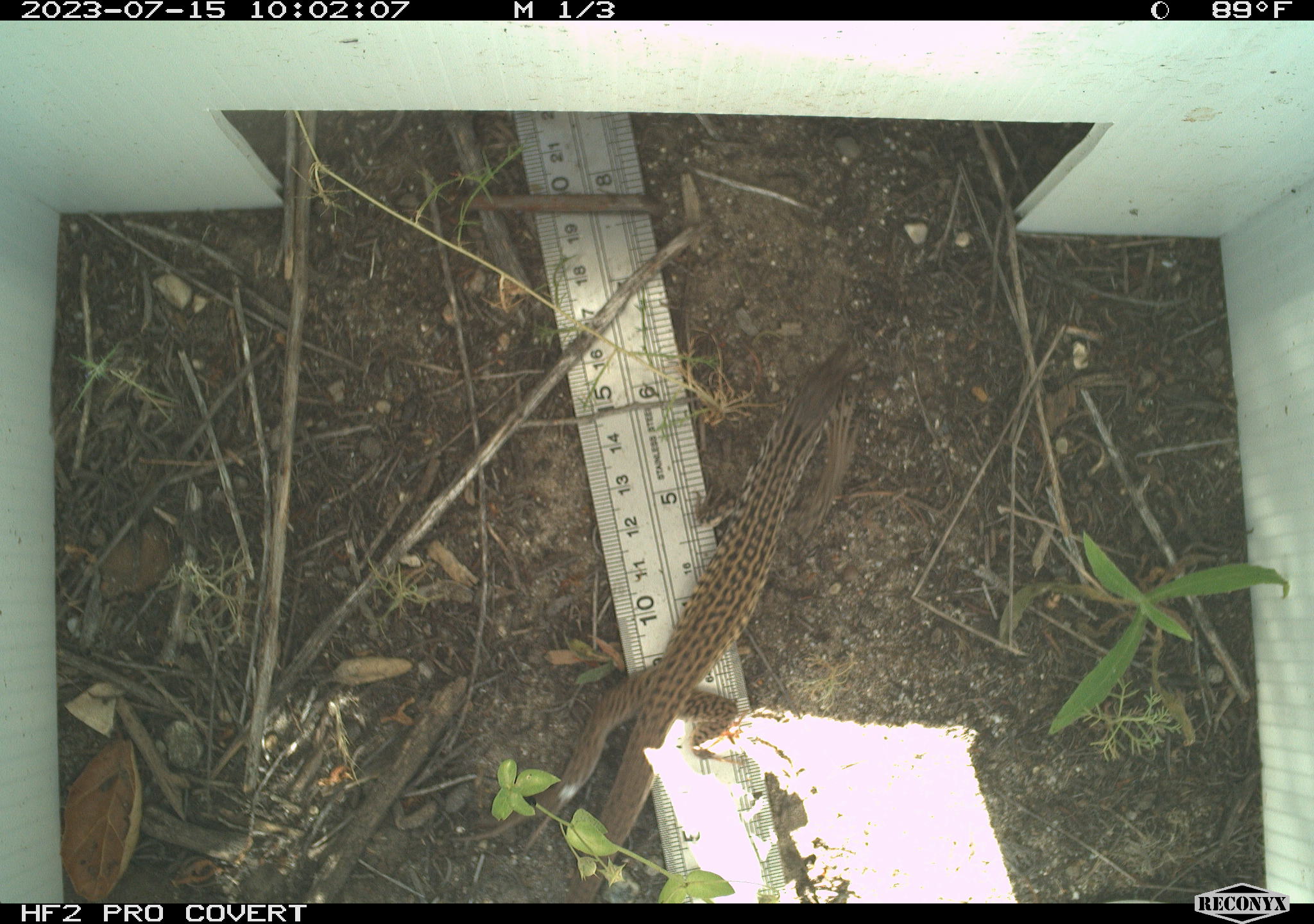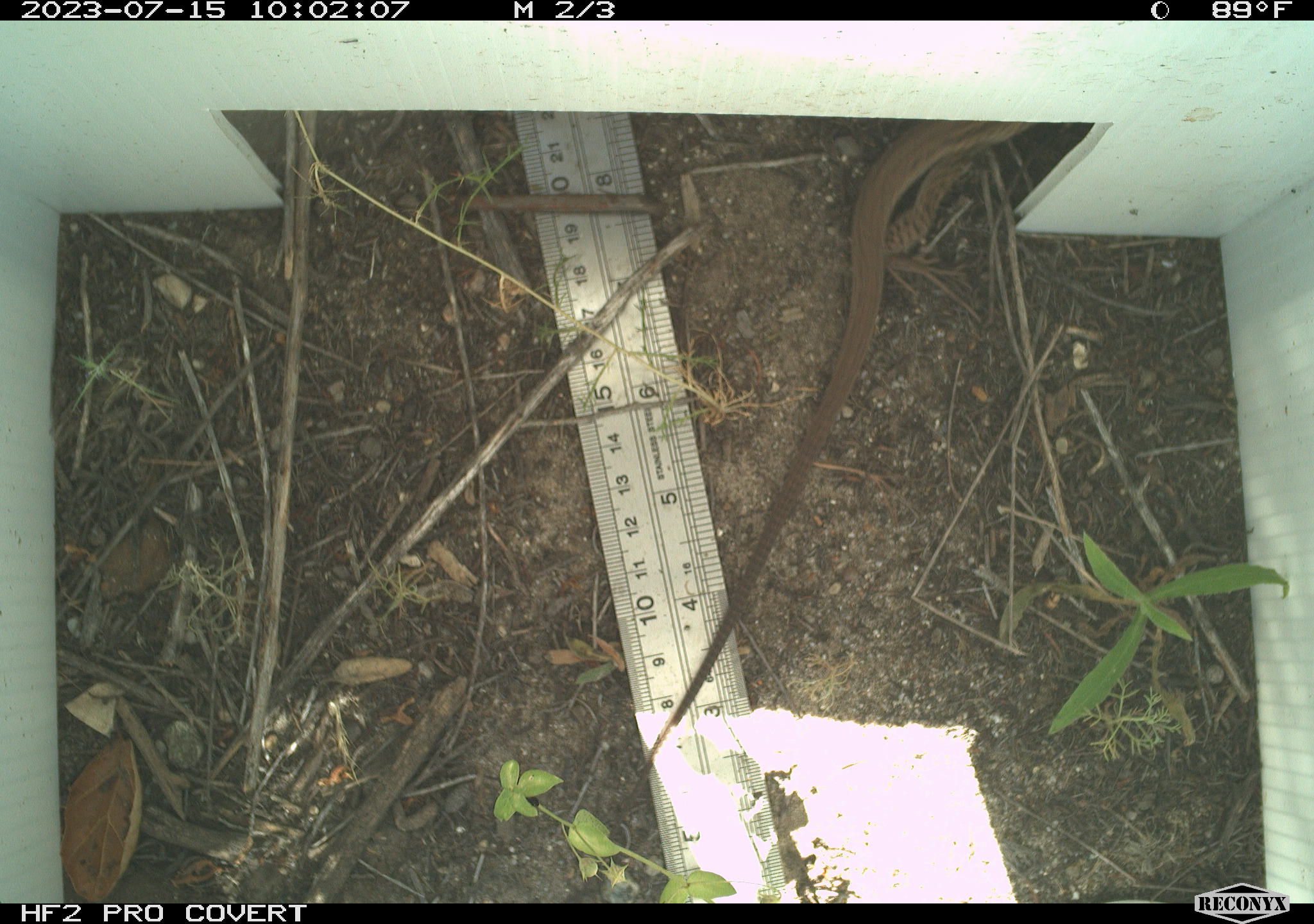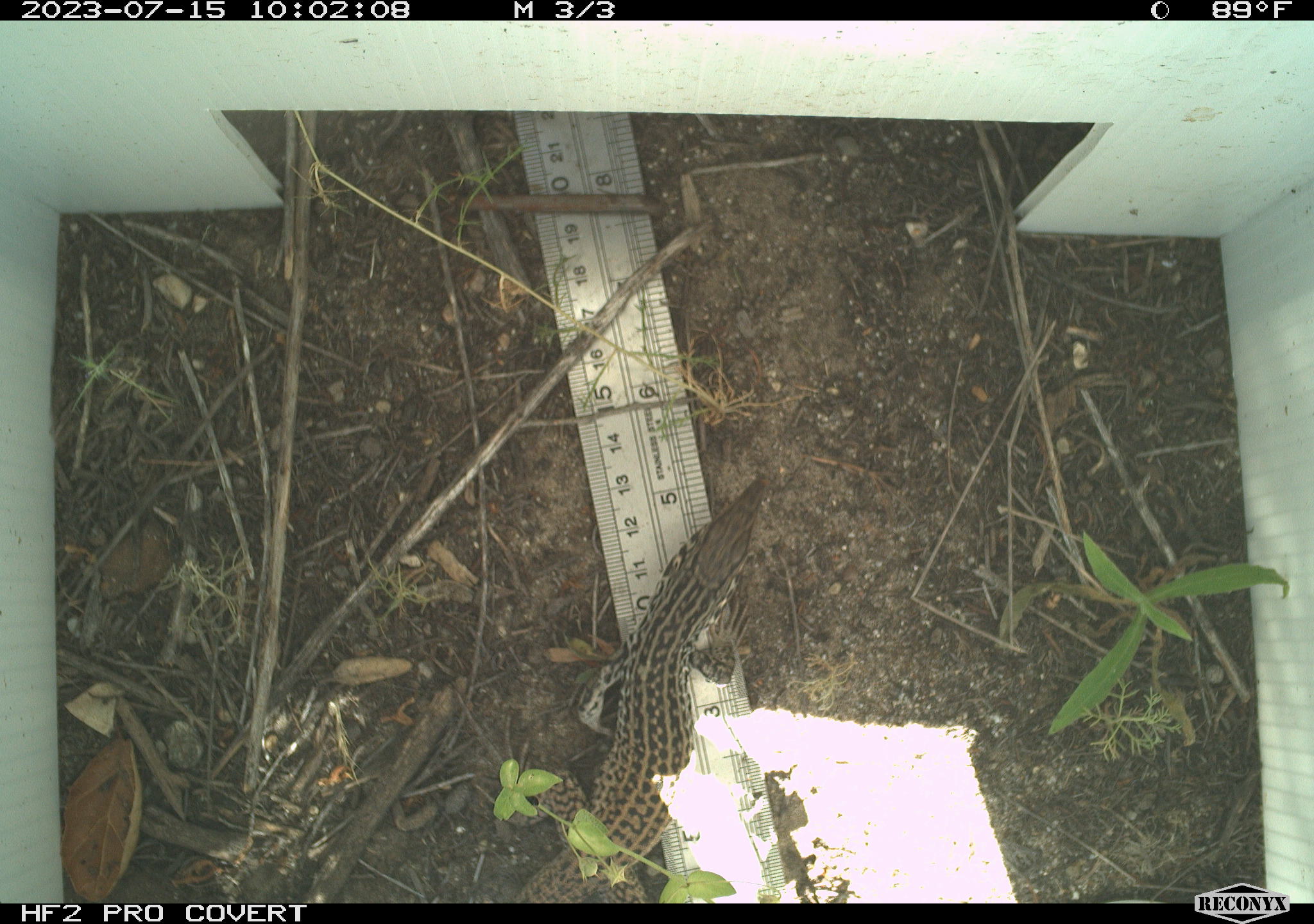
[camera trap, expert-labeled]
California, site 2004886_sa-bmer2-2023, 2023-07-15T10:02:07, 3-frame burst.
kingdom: Animalia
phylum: Chordata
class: Reptilia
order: Squamata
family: Teiidae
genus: Aspidoscelis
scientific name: Aspidoscelis tigris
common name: western whiptail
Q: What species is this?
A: Western whiptail (Aspidoscelis tigris).